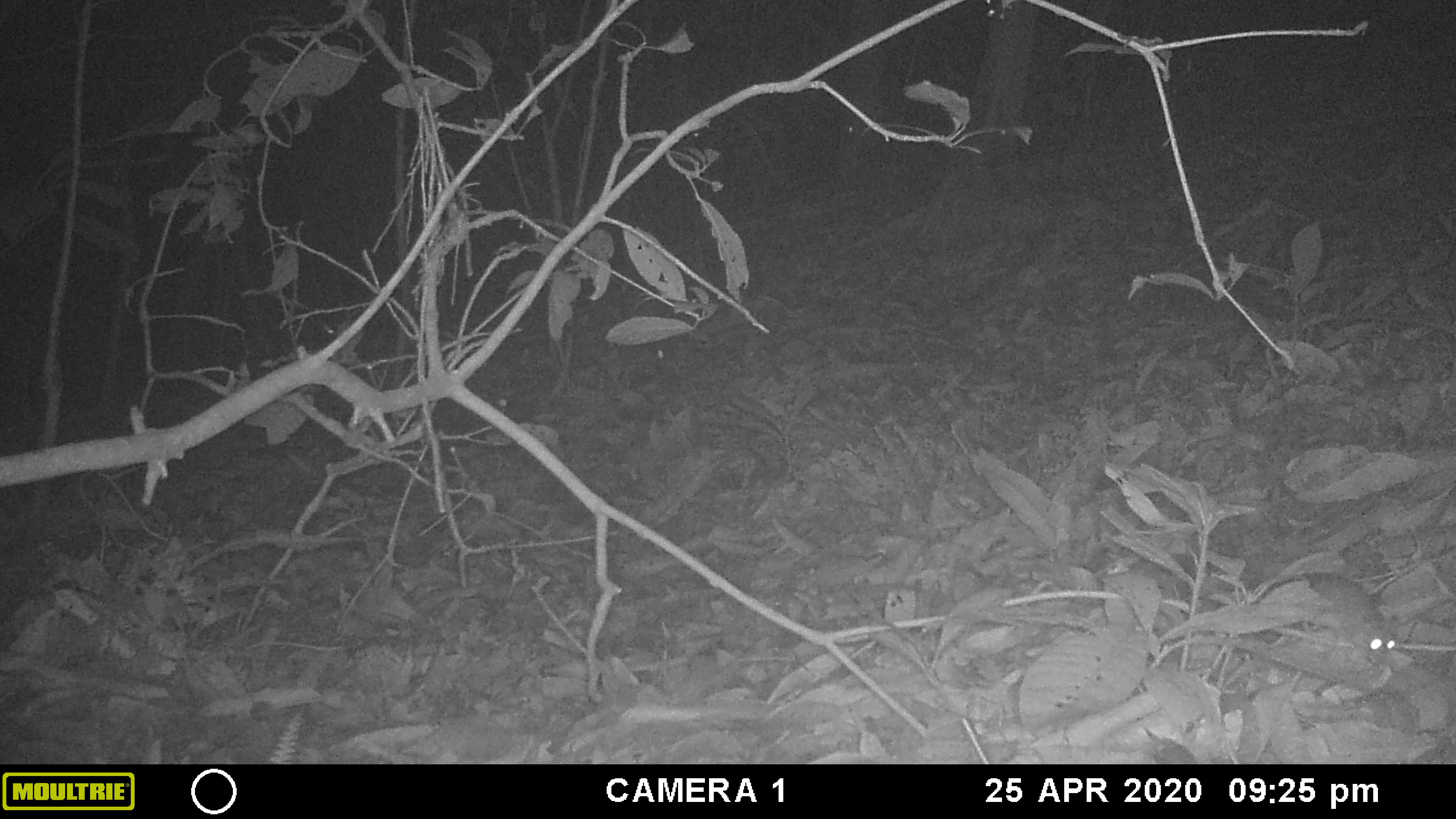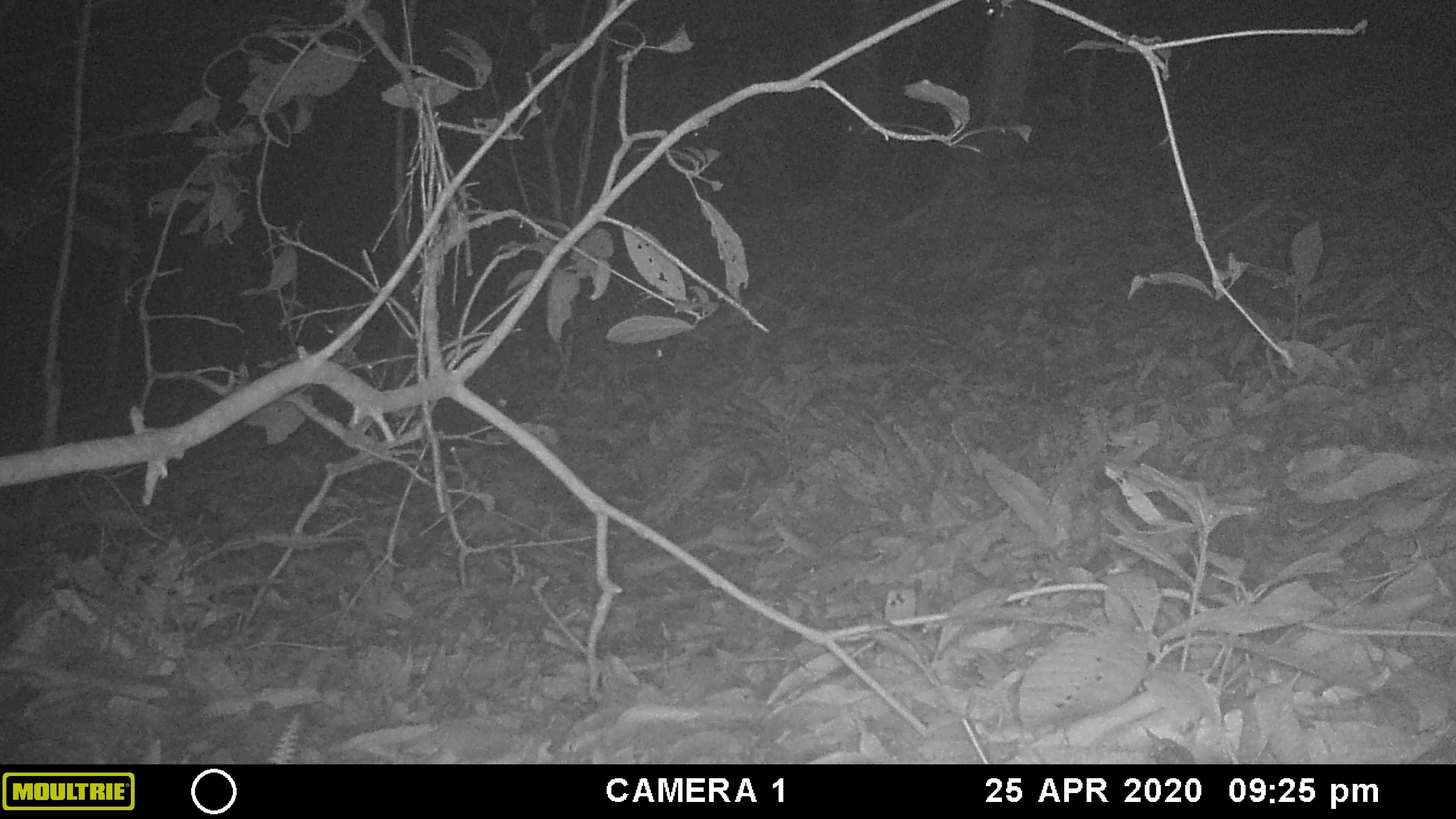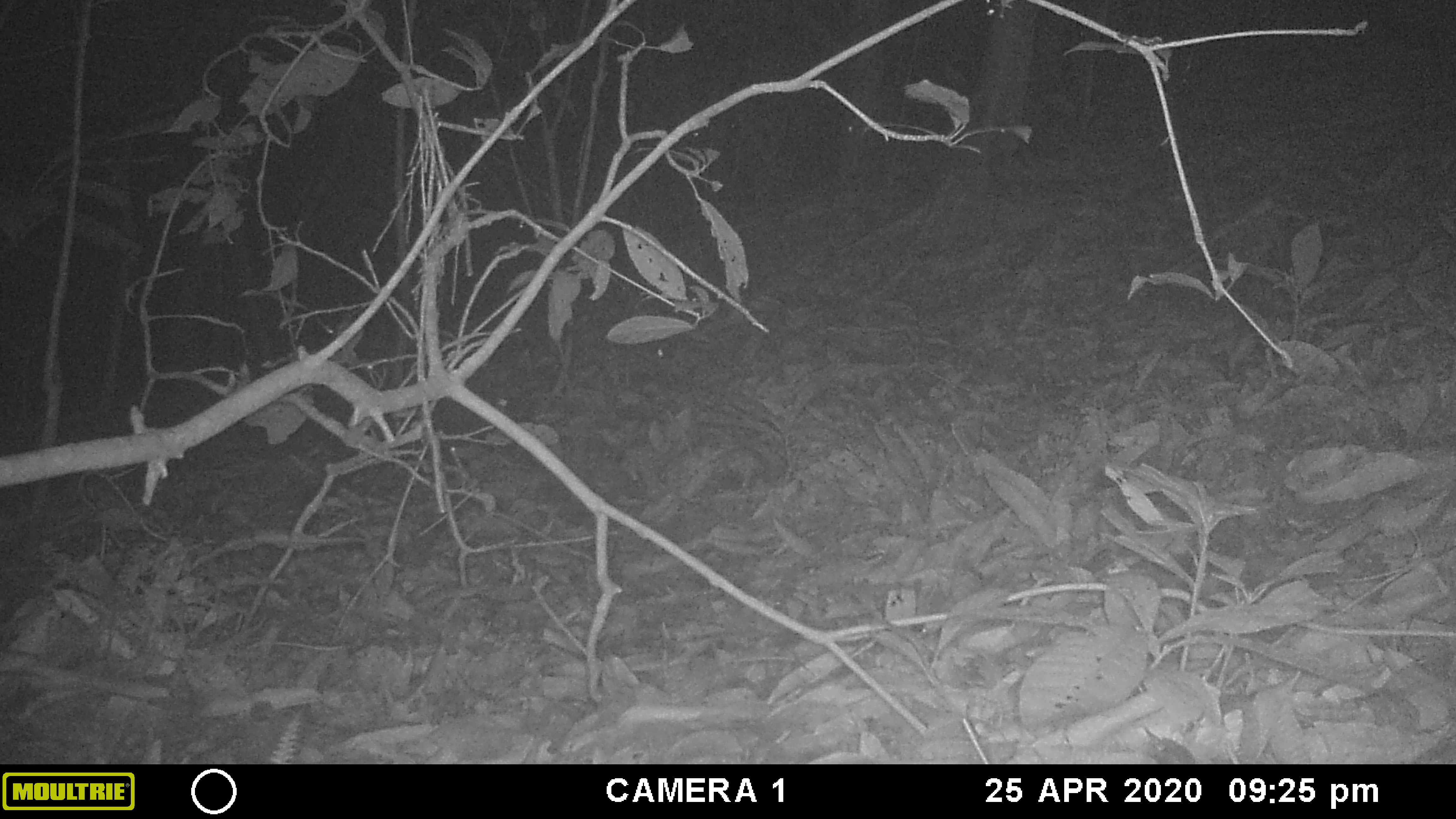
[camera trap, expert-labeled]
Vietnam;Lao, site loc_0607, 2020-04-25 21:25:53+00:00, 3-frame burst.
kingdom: Animalia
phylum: Chordata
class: Mammalia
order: Rodentia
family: Muridae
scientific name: Muridae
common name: old-world mice and rats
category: unidentified murid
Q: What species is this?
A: Unidentified murid (old-world mice and rats) (Muridae).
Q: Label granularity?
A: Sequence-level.